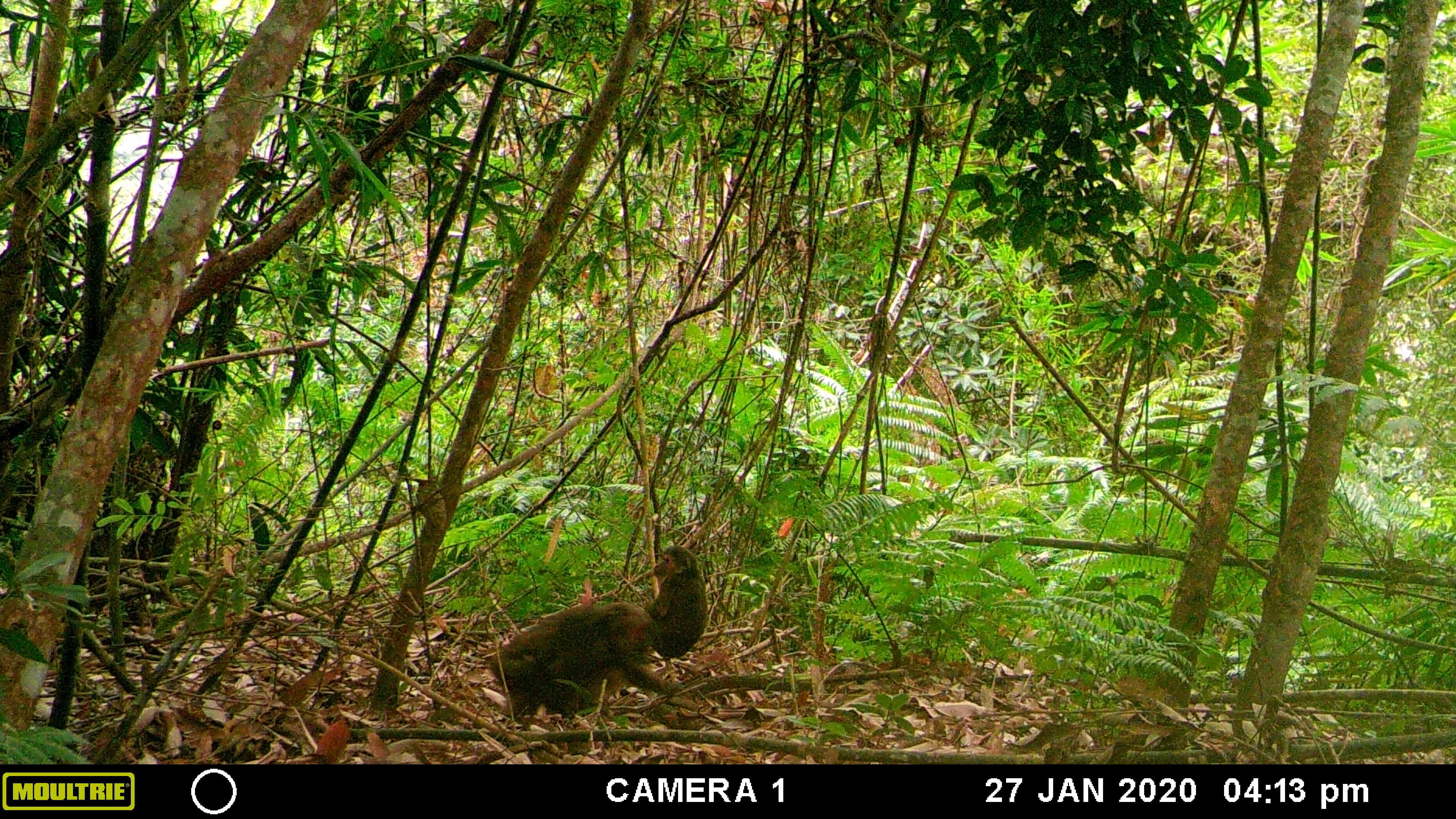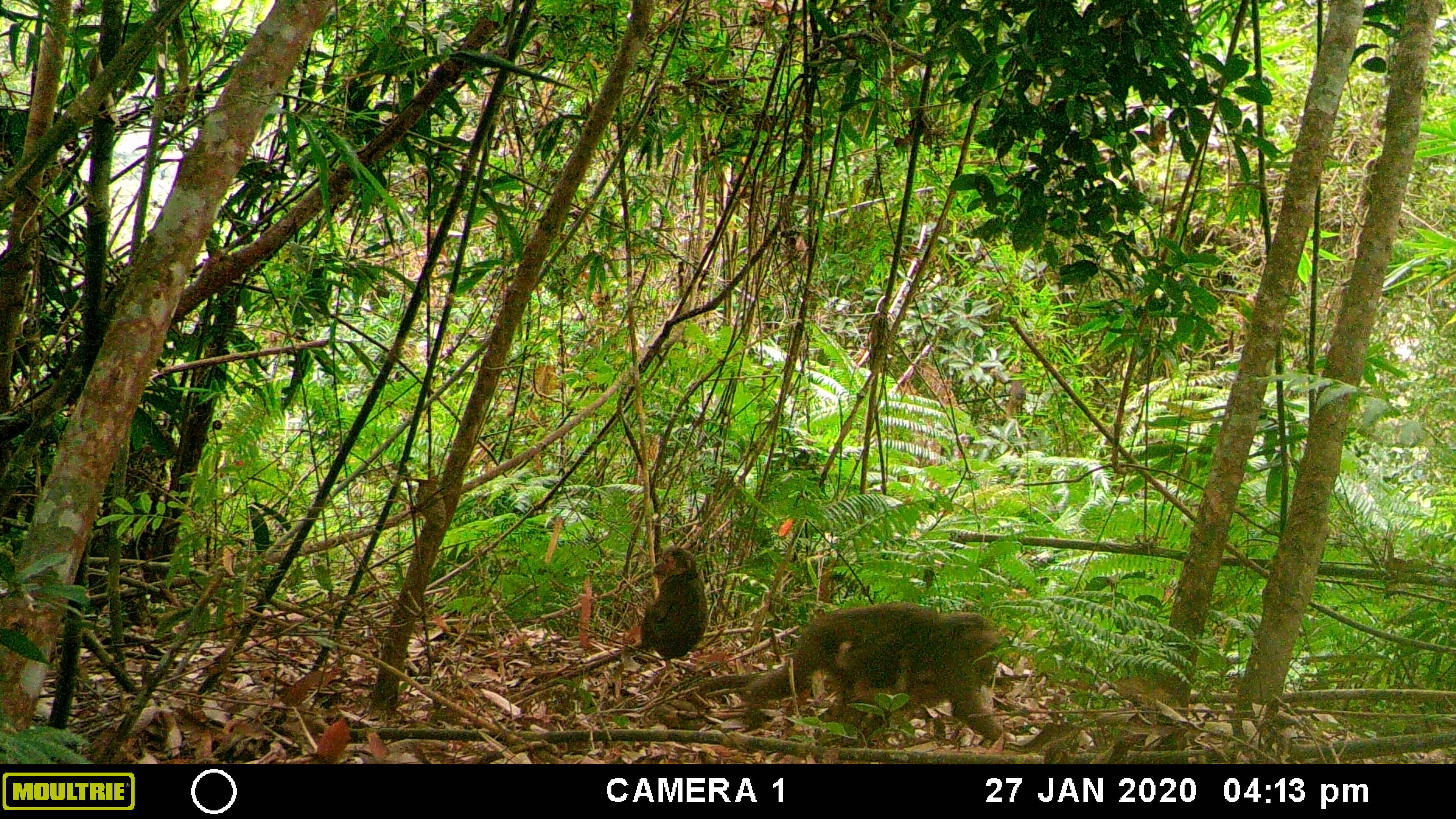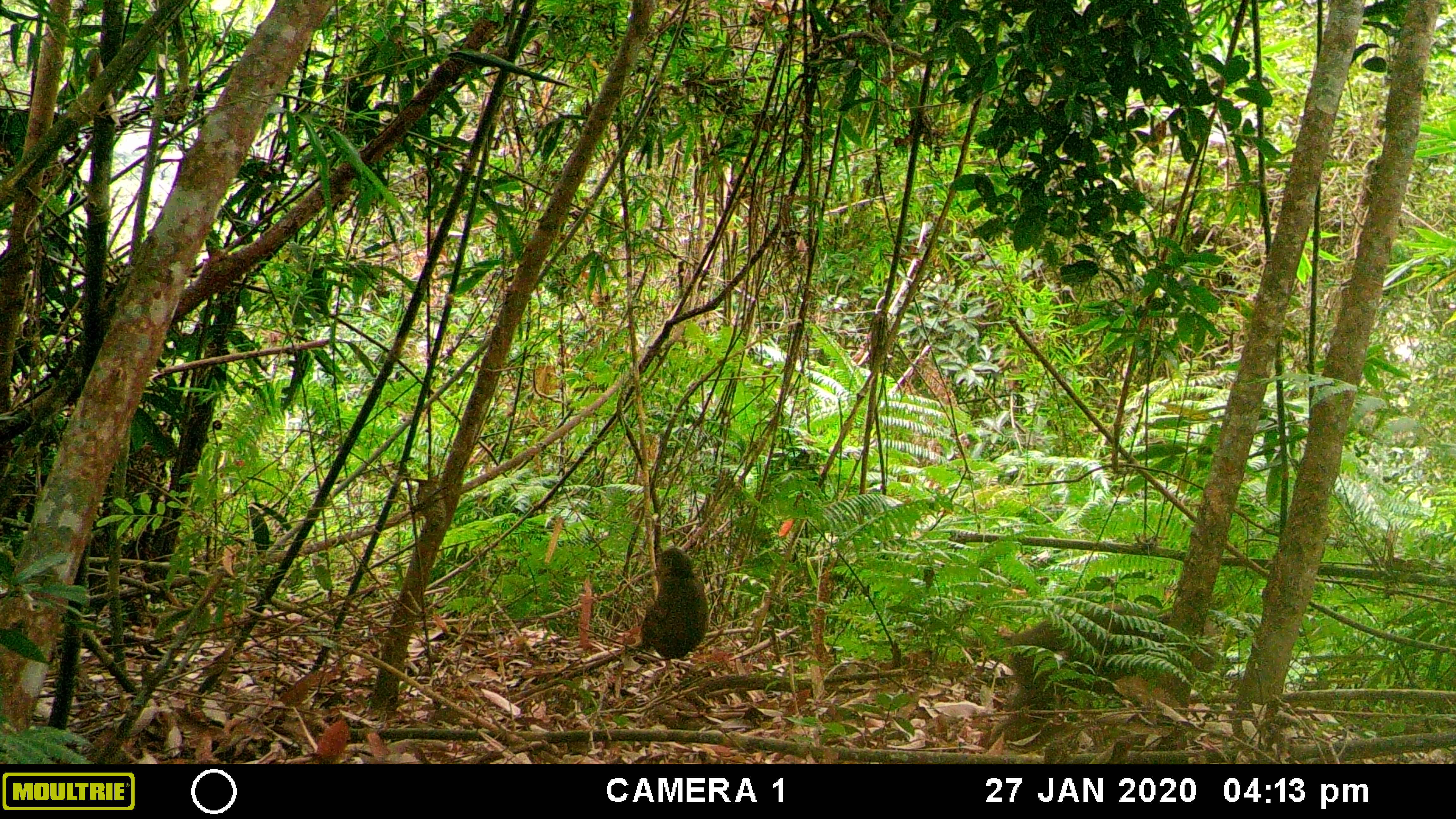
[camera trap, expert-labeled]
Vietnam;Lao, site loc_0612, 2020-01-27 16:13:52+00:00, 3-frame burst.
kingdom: Animalia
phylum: Chordata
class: Mammalia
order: Primates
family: Cercopithecidae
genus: Macaca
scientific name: Macaca arctoides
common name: stump-tailed macaque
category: stump tailed macaque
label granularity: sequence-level